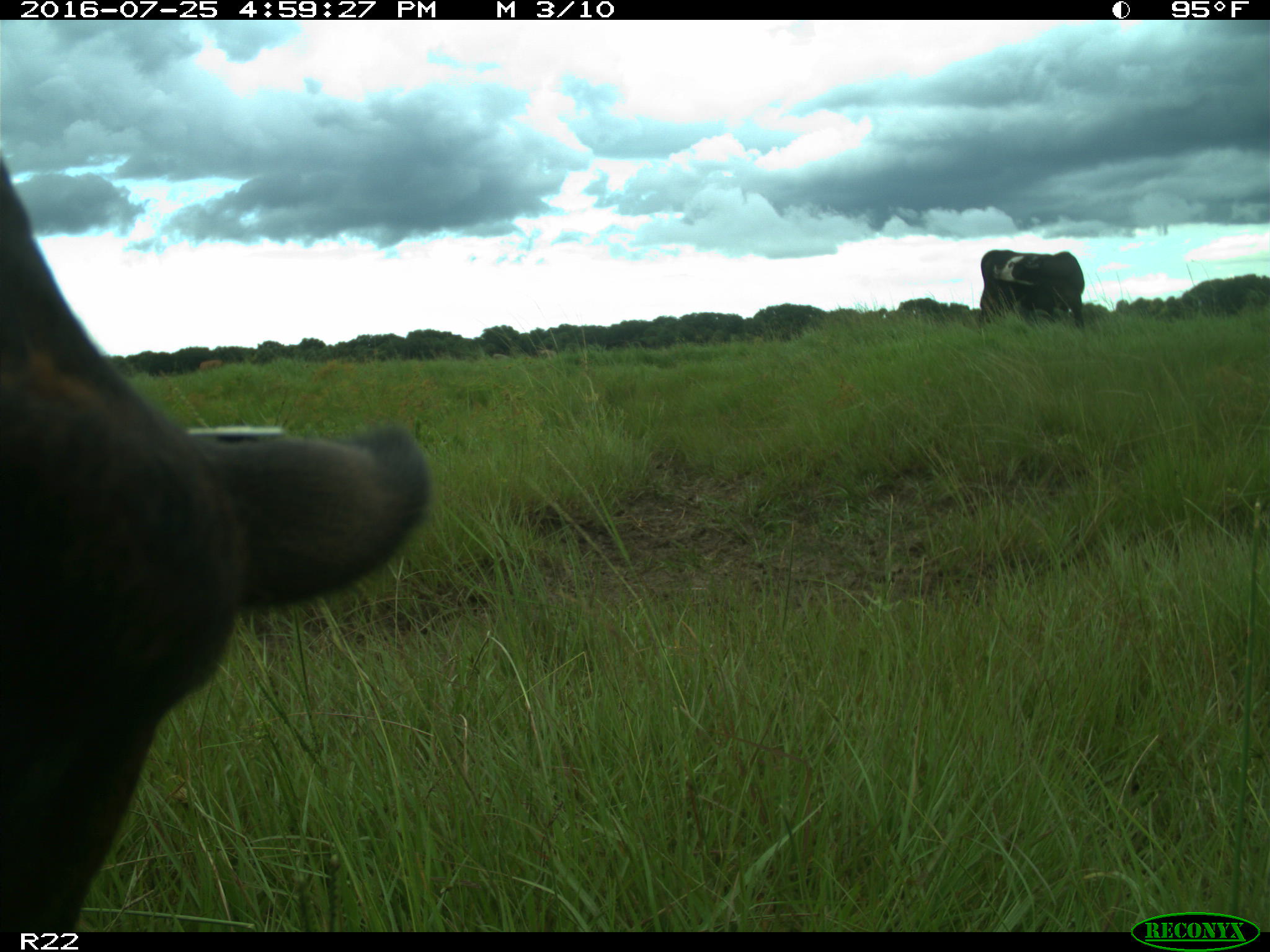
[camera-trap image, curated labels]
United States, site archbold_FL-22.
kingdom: Animalia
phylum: Chordata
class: Mammalia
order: Artiodactyla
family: Bovidae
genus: Bos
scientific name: Bos taurus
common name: domestic cow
Bos taurus (domestic cow).